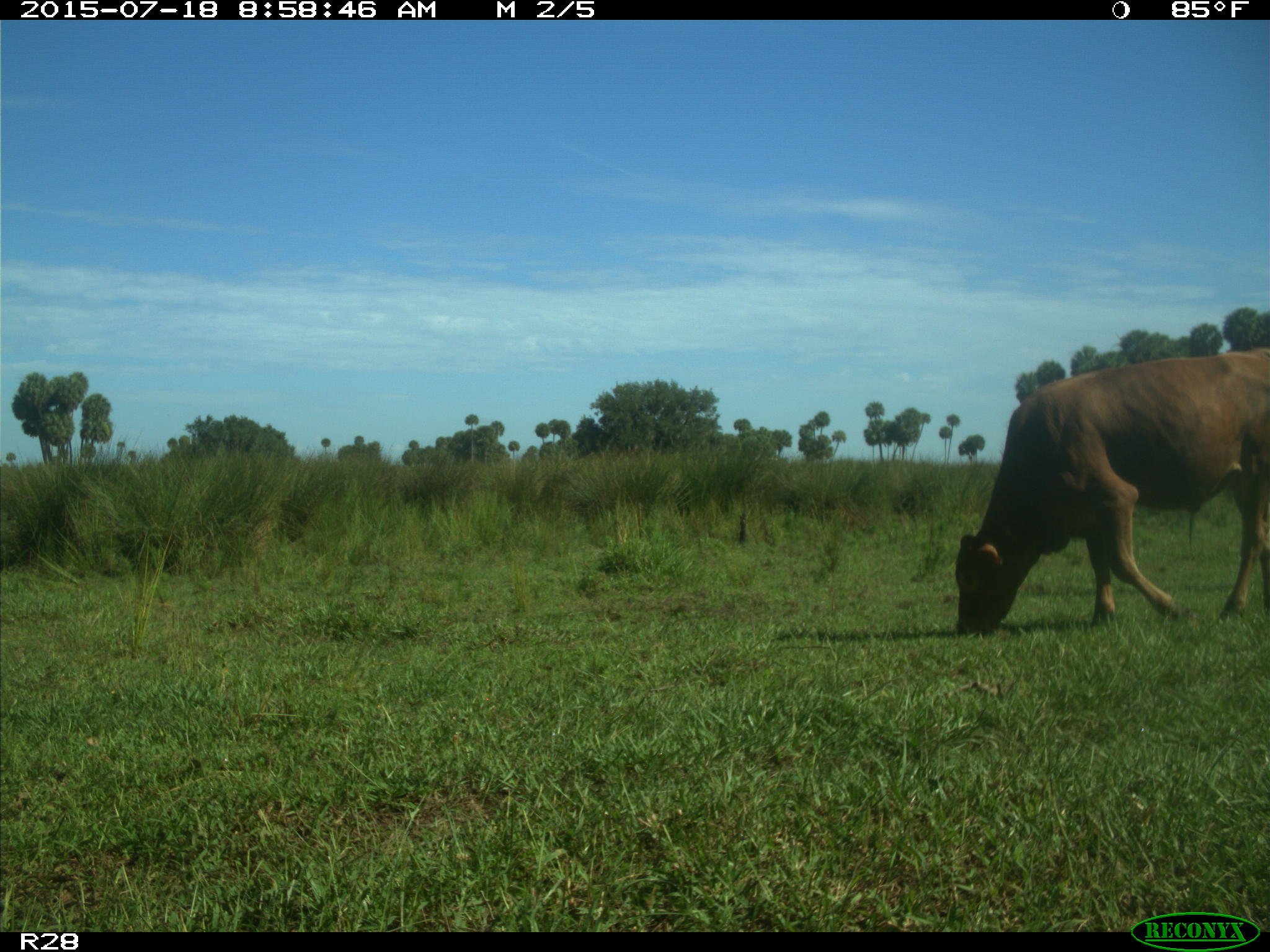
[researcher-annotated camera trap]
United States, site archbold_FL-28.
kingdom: Animalia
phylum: Chordata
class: Mammalia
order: Artiodactyla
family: Bovidae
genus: Bos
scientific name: Bos taurus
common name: domestic cow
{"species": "Bos taurus (domestic cow)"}